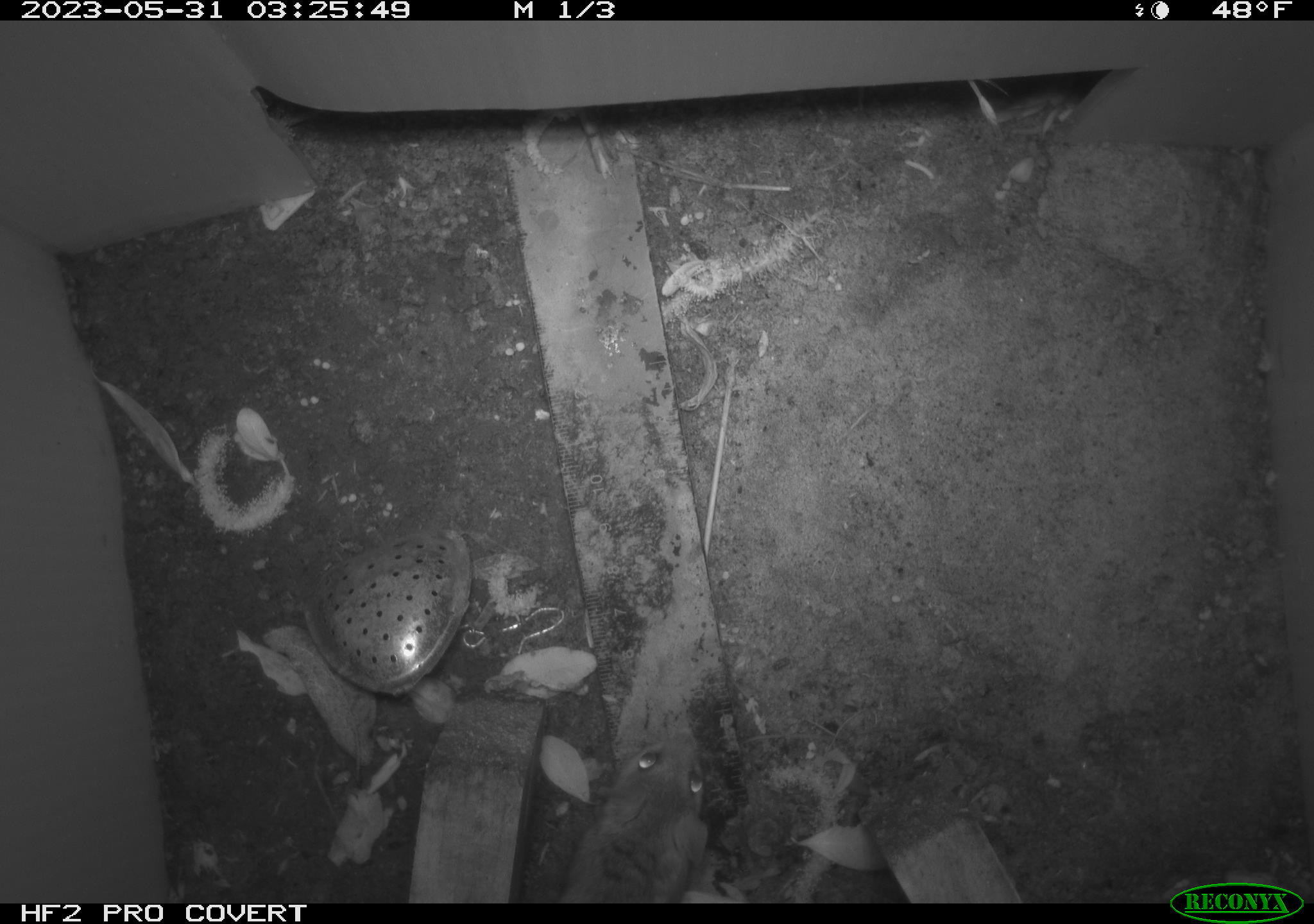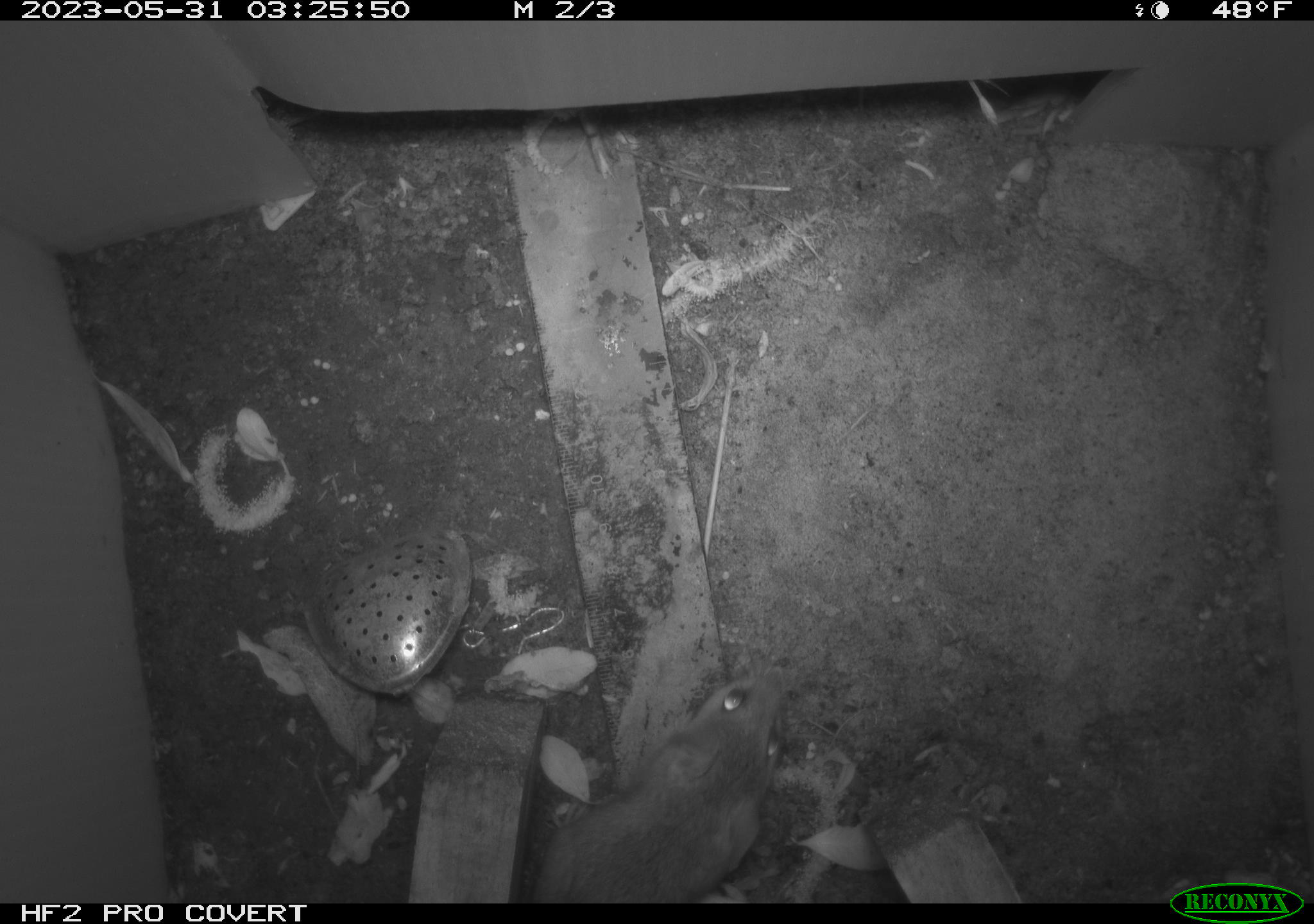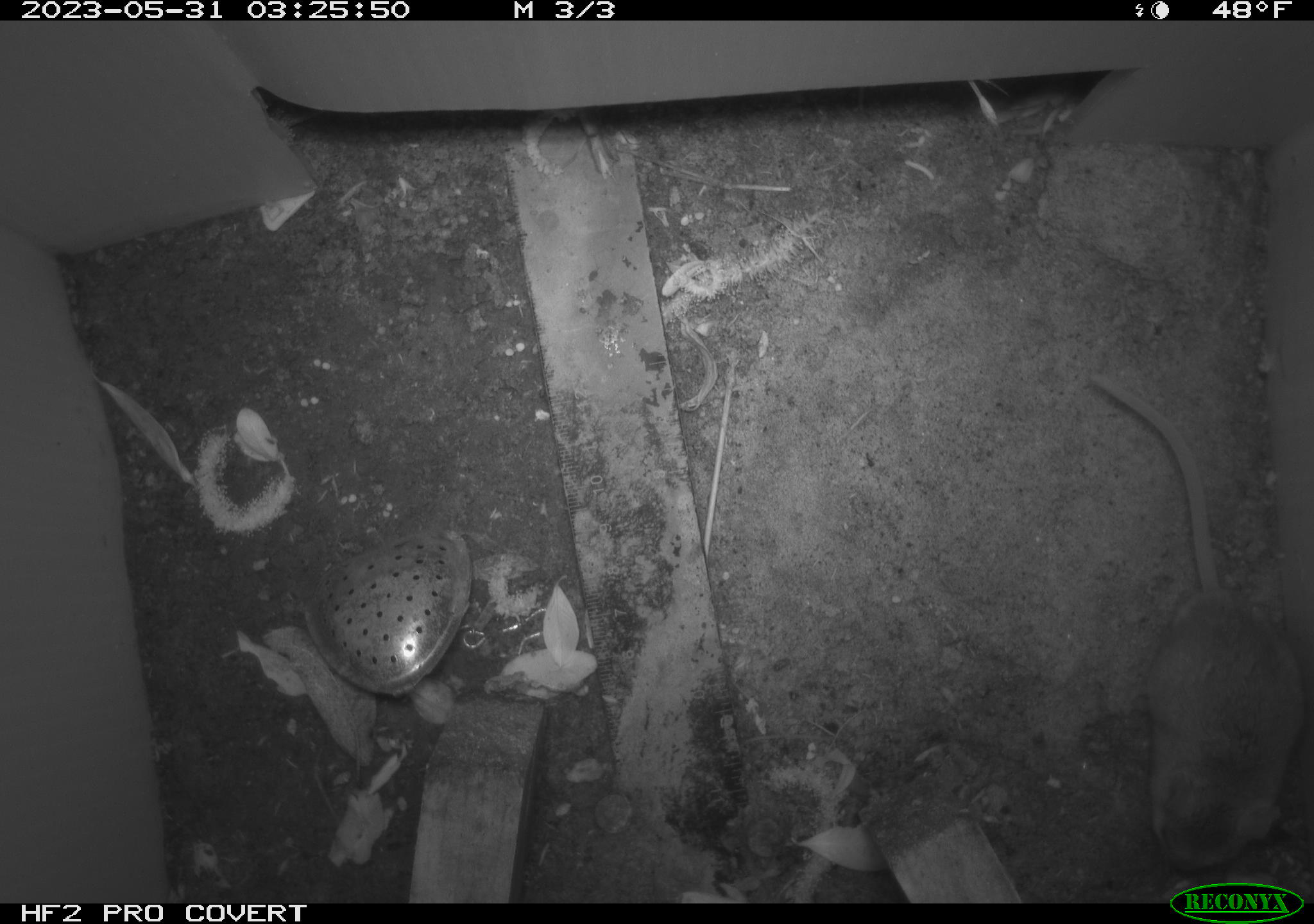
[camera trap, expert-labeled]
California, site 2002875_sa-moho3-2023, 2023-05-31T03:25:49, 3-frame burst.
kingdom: Animalia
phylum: Chordata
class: Mammalia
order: Rodentia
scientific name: Rodentia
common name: mouse species